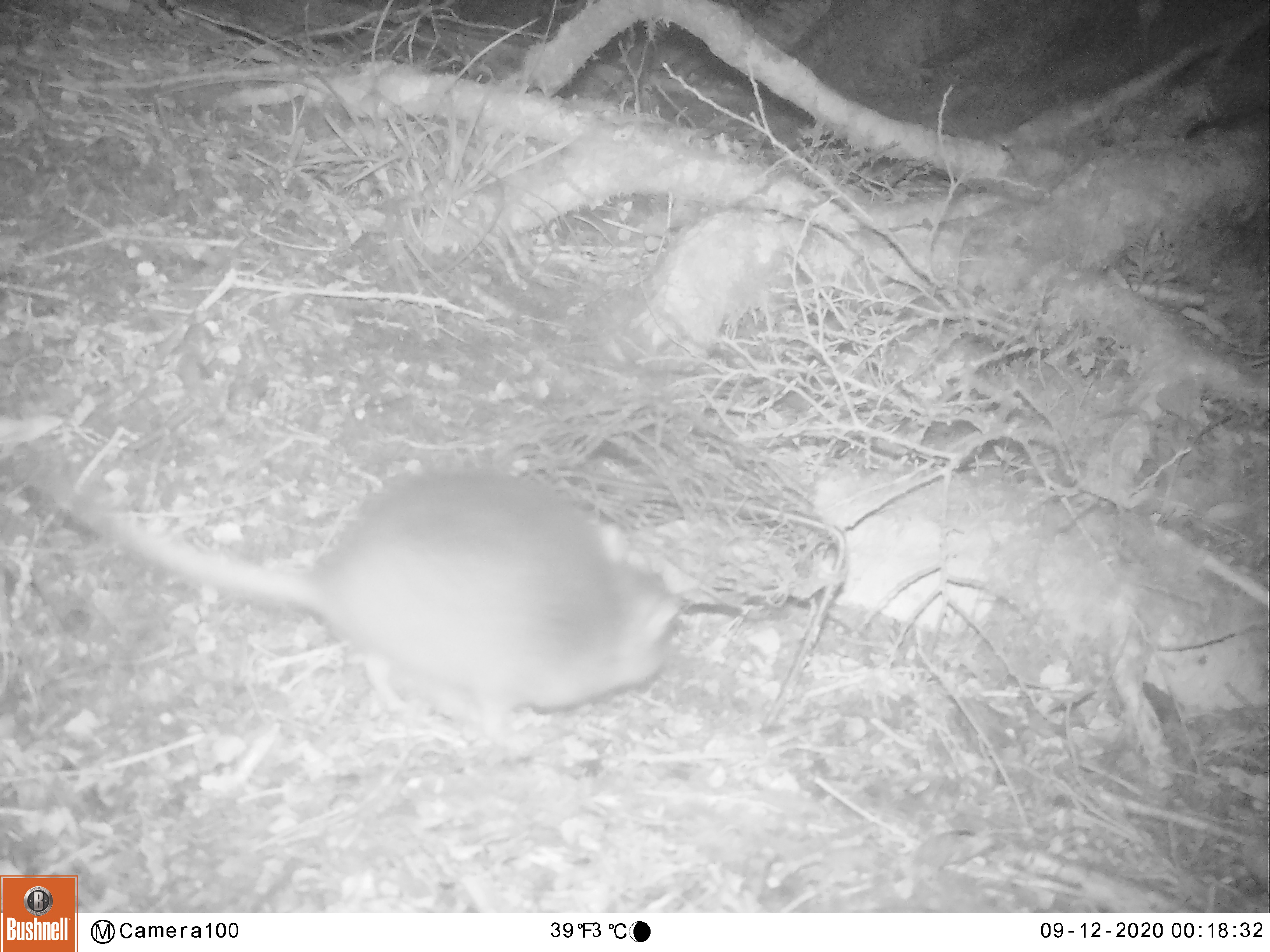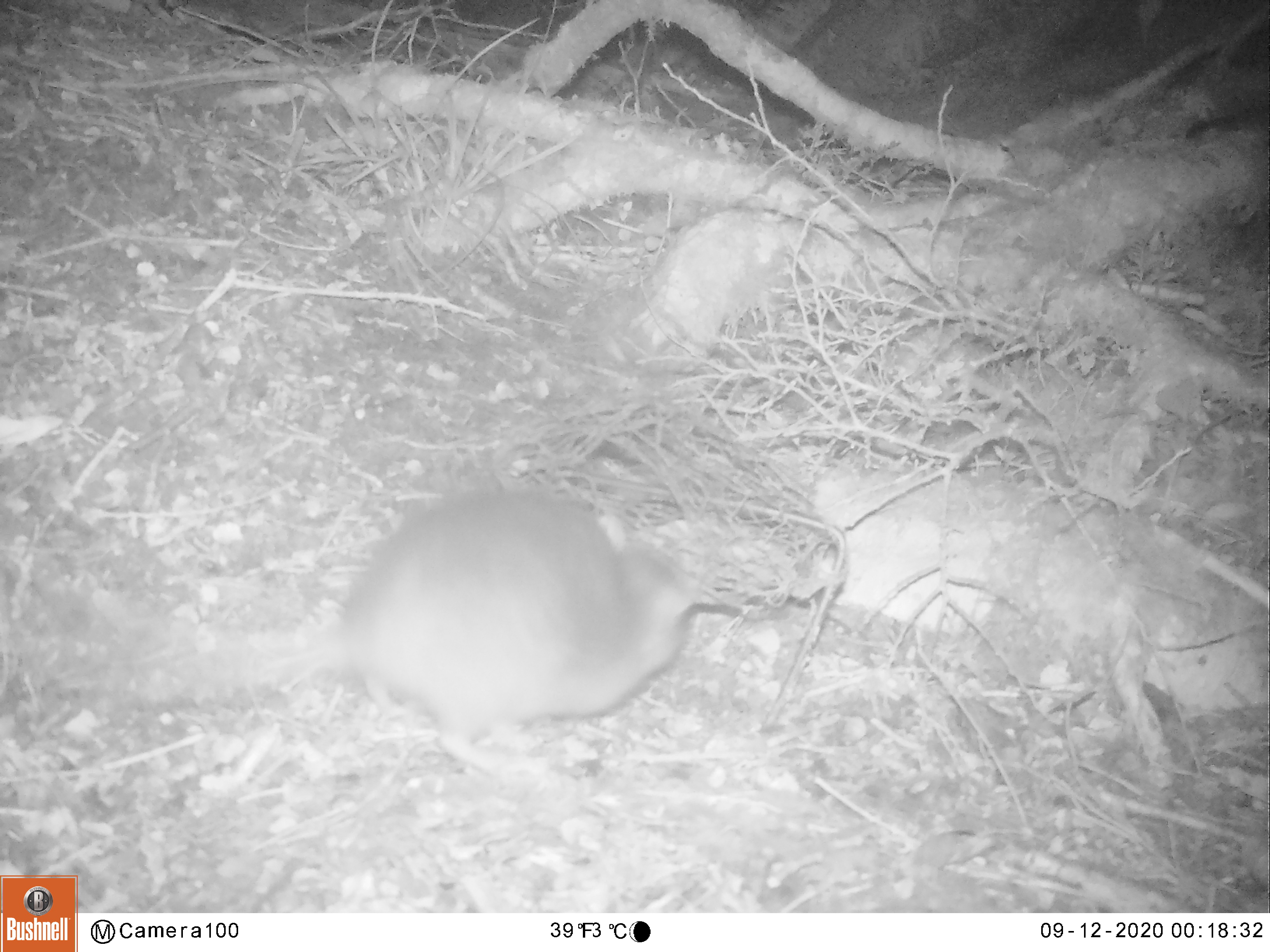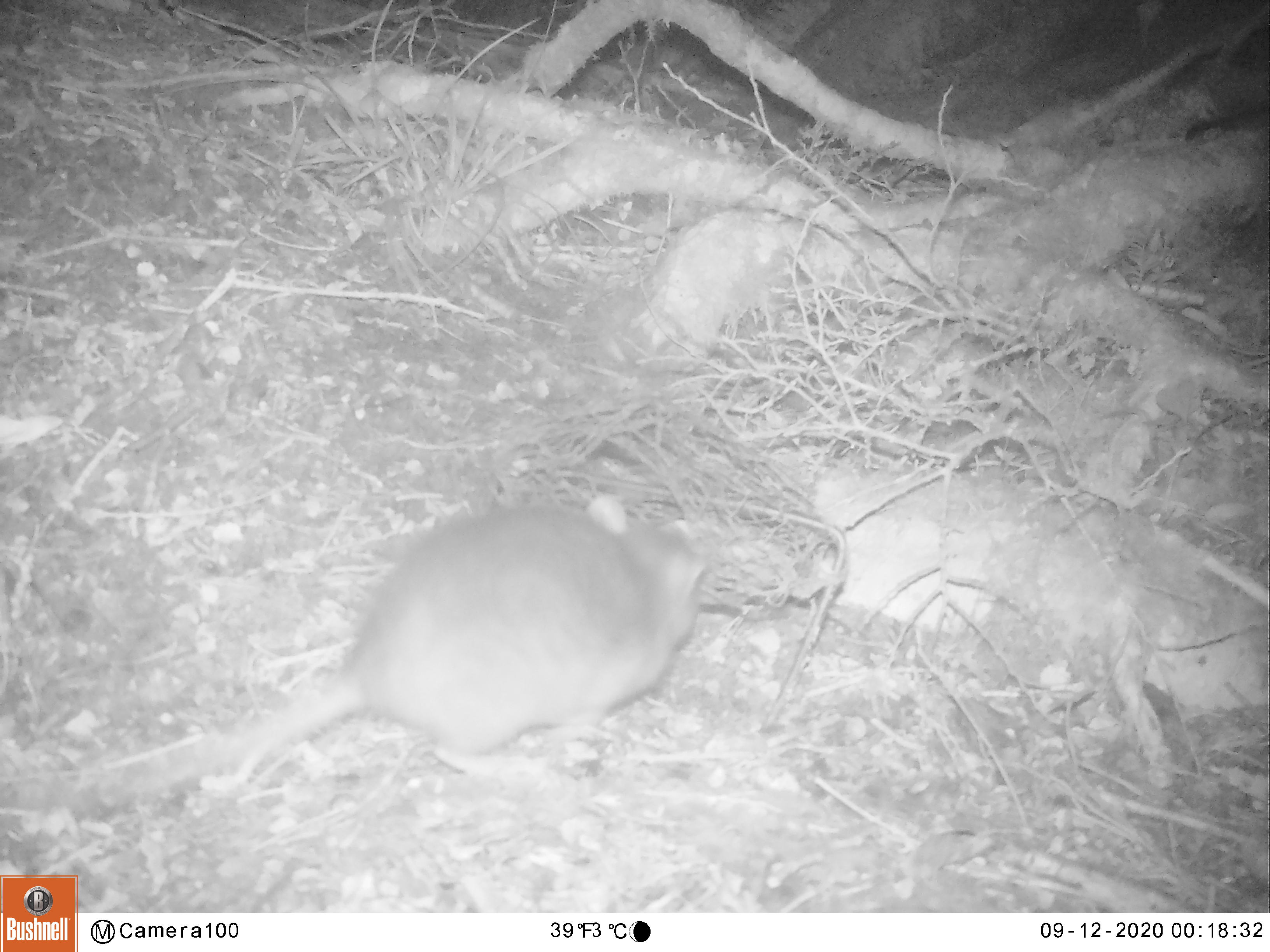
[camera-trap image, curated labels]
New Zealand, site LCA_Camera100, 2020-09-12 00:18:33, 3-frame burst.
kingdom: Animalia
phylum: Chordata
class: Mammalia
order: Rodentia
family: Muridae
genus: Rattus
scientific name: Rattus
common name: rat